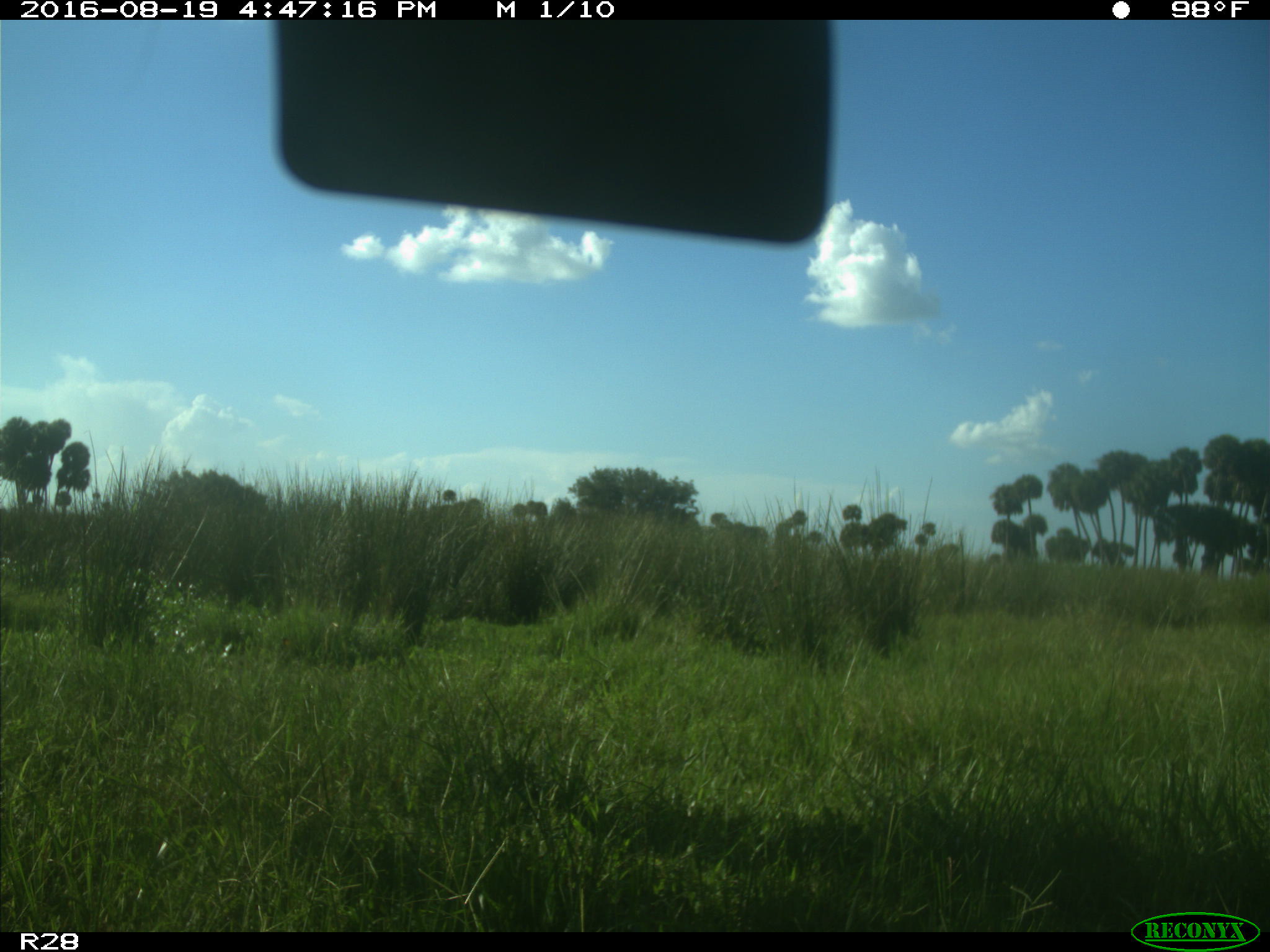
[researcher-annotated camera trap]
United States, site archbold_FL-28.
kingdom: Animalia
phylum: Chordata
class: Mammalia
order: Artiodactyla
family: Bovidae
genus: Bos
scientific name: Bos taurus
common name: domestic cow